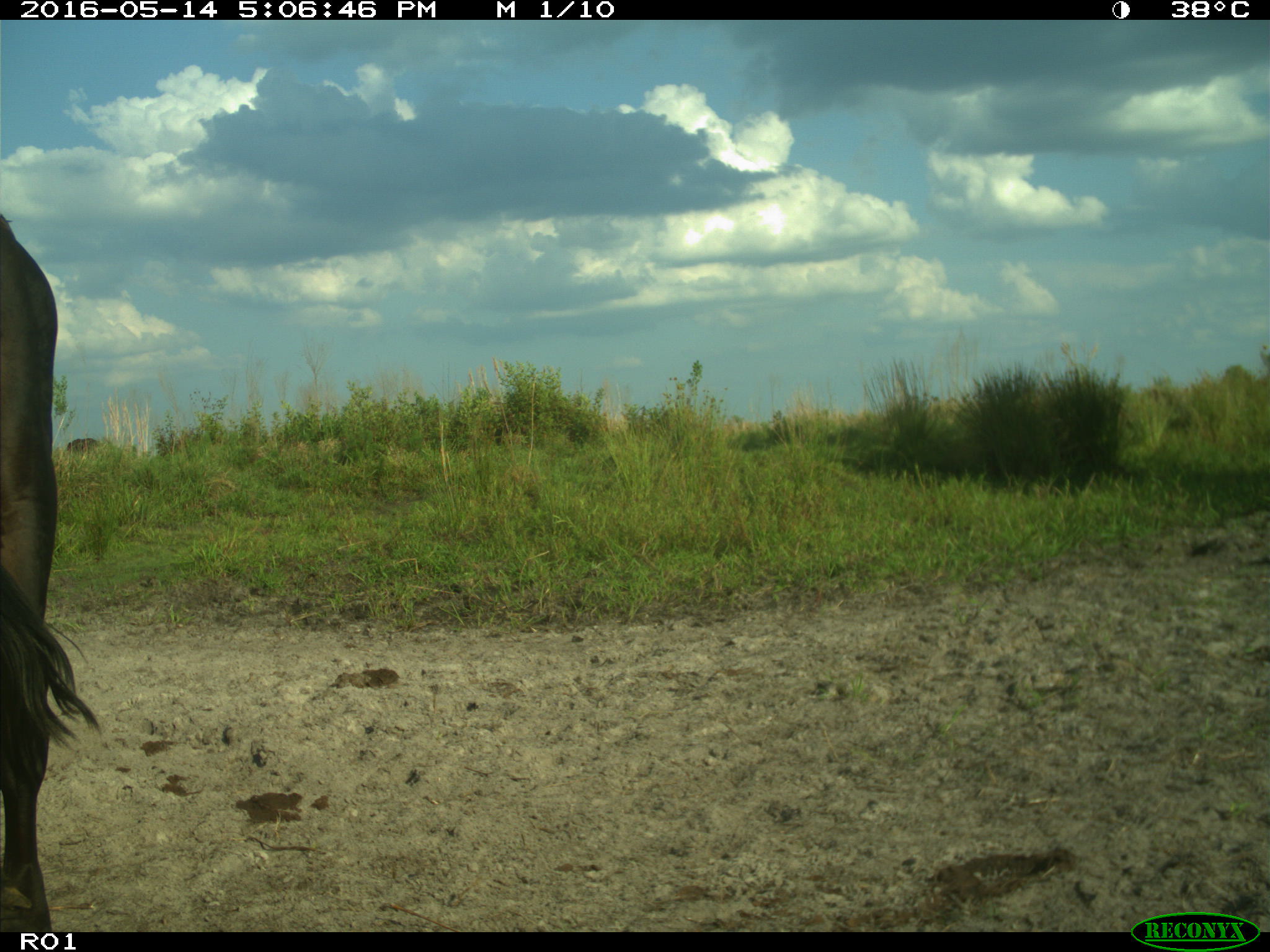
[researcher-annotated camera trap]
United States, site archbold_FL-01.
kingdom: Animalia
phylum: Chordata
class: Mammalia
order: Artiodactyla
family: Bovidae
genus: Bos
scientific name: Bos taurus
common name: domestic cow